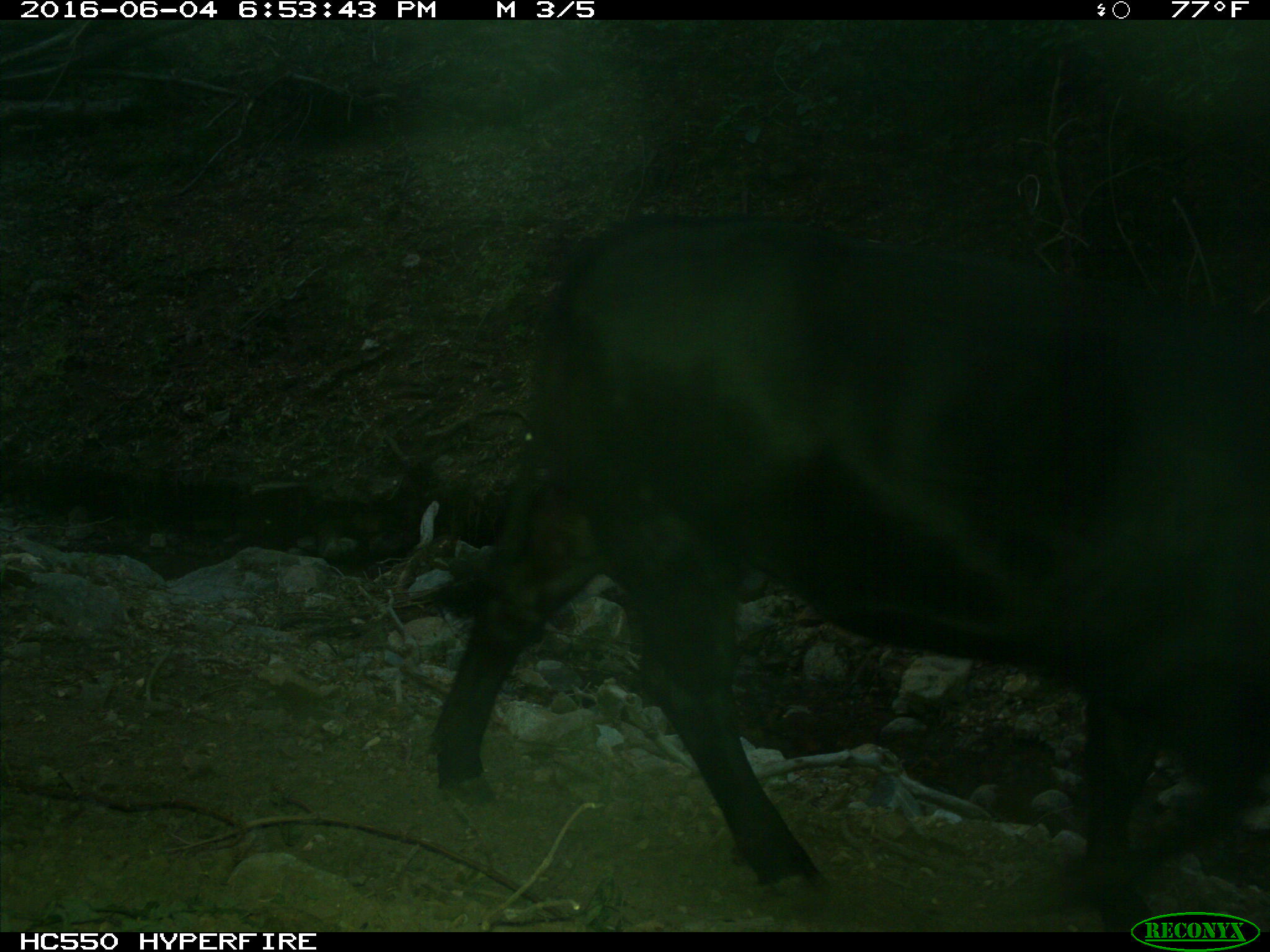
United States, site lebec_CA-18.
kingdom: Animalia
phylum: Chordata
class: Mammalia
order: Artiodactyla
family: Bovidae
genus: Bos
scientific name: Bos taurus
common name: domestic cow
Bos taurus (domestic cow).